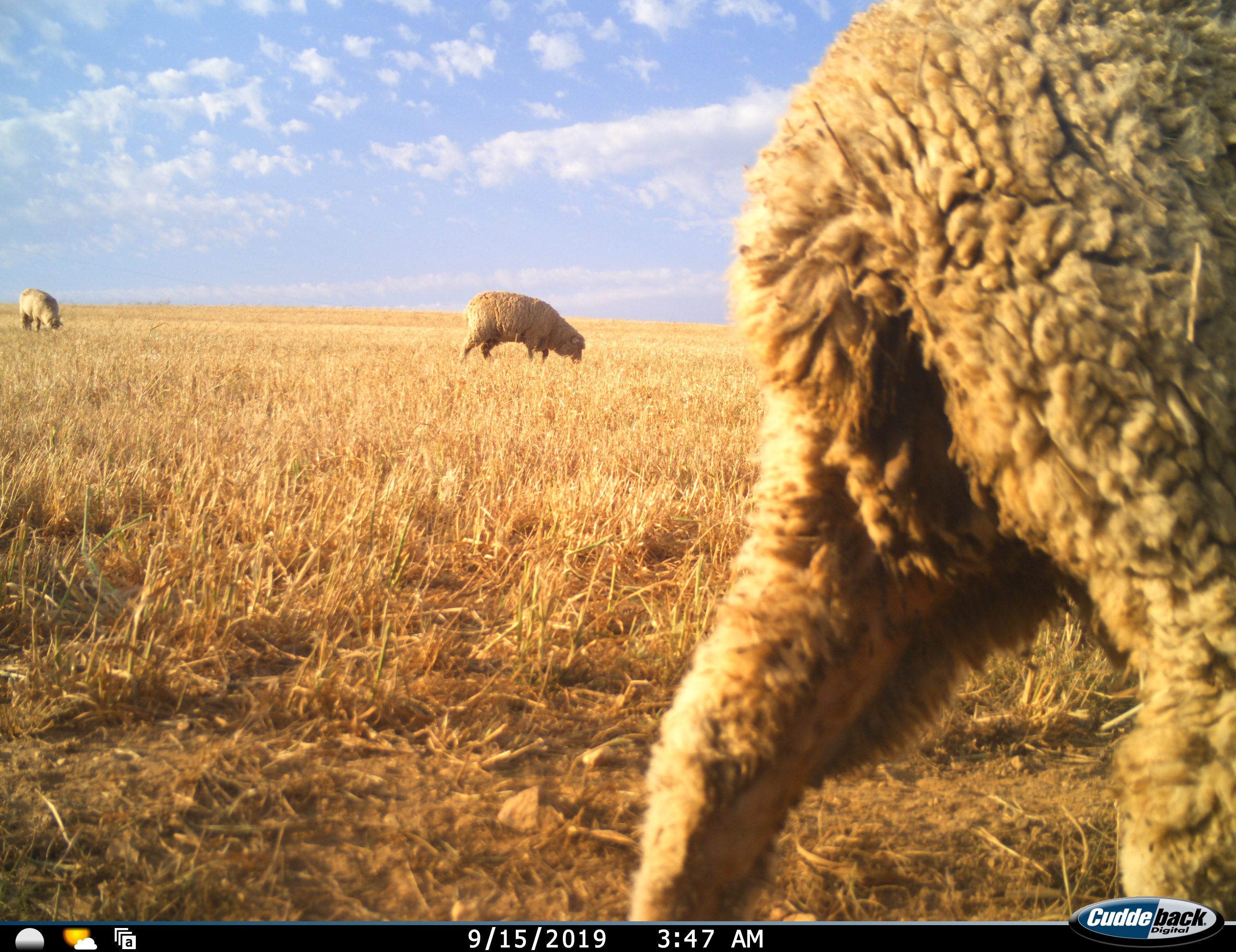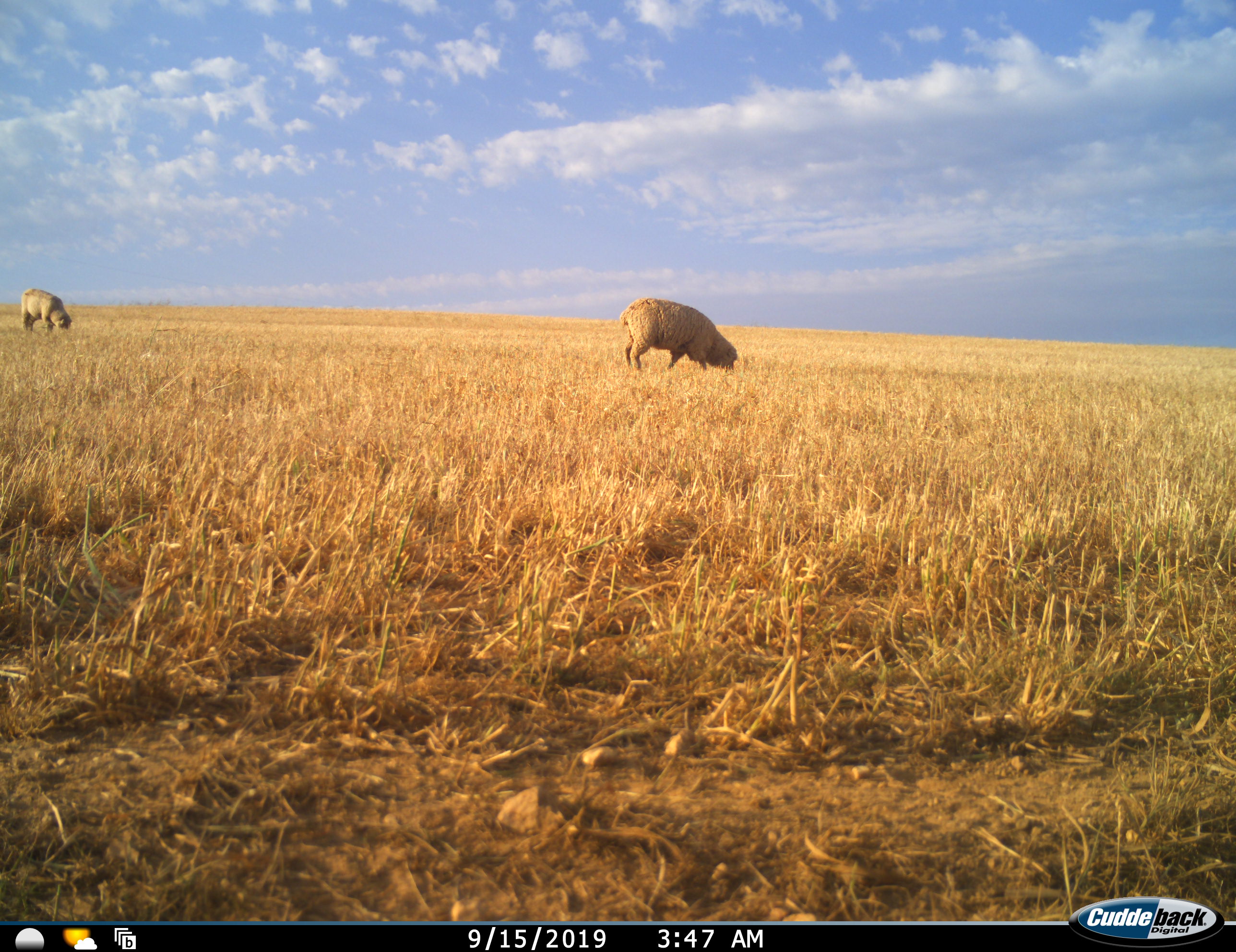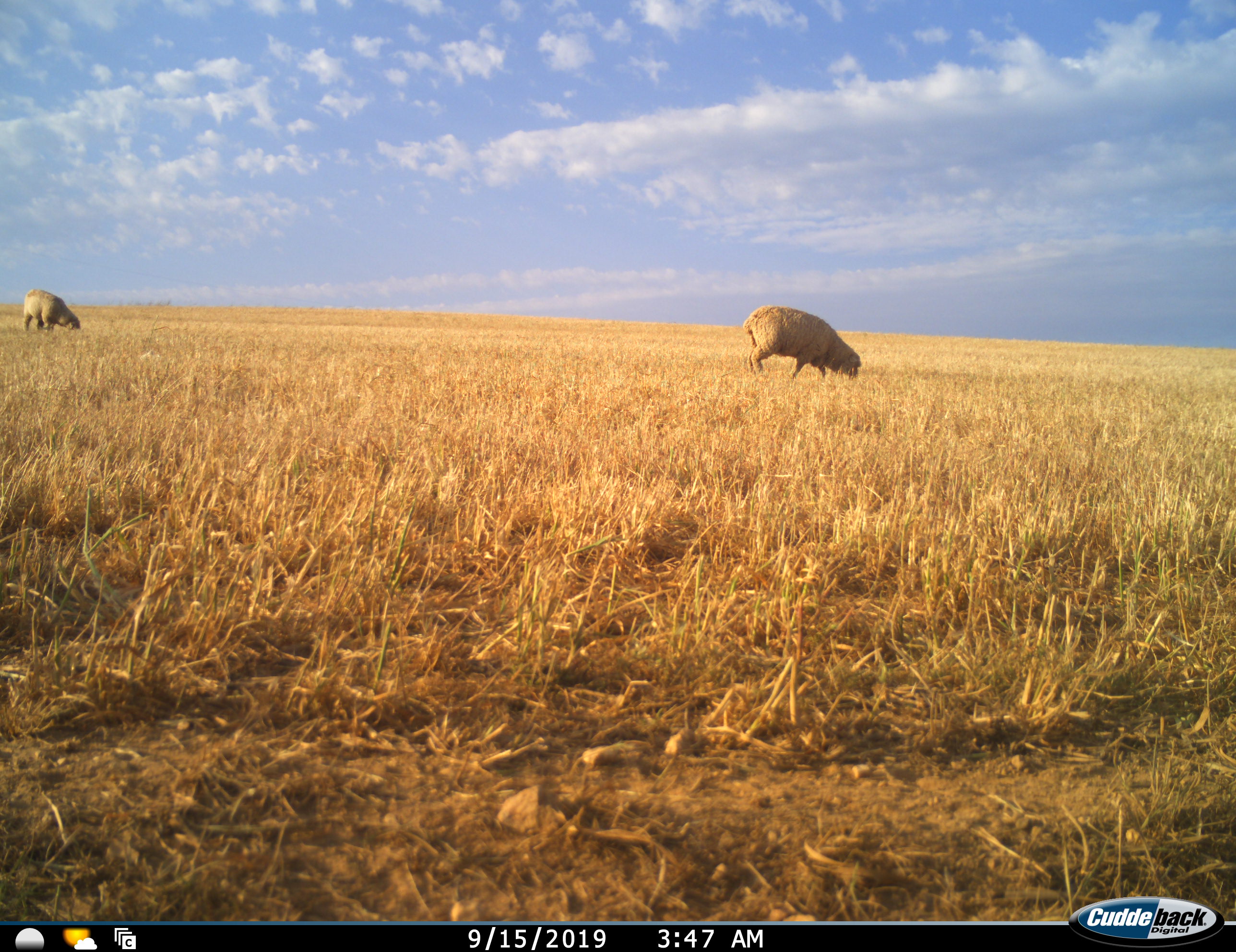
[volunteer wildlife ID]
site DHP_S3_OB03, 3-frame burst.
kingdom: Animalia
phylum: Chordata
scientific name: Vertebrata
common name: domestic animal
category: domesticanimal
Domesticanimal (domestic animal) (Vertebrata), count 3. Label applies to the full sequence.